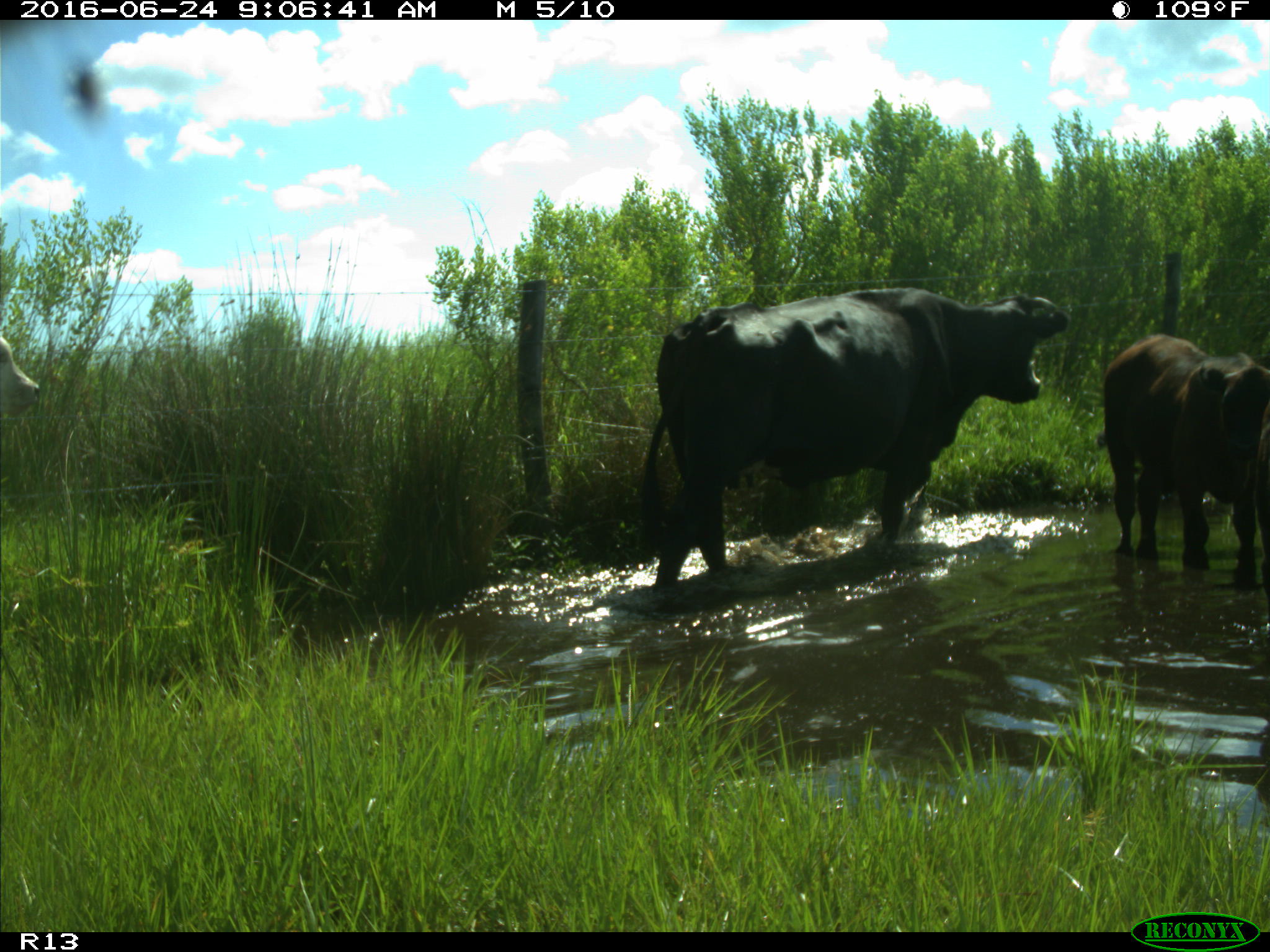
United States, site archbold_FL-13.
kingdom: Animalia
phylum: Chordata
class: Mammalia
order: Artiodactyla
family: Bovidae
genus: Bos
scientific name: Bos taurus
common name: domestic cow